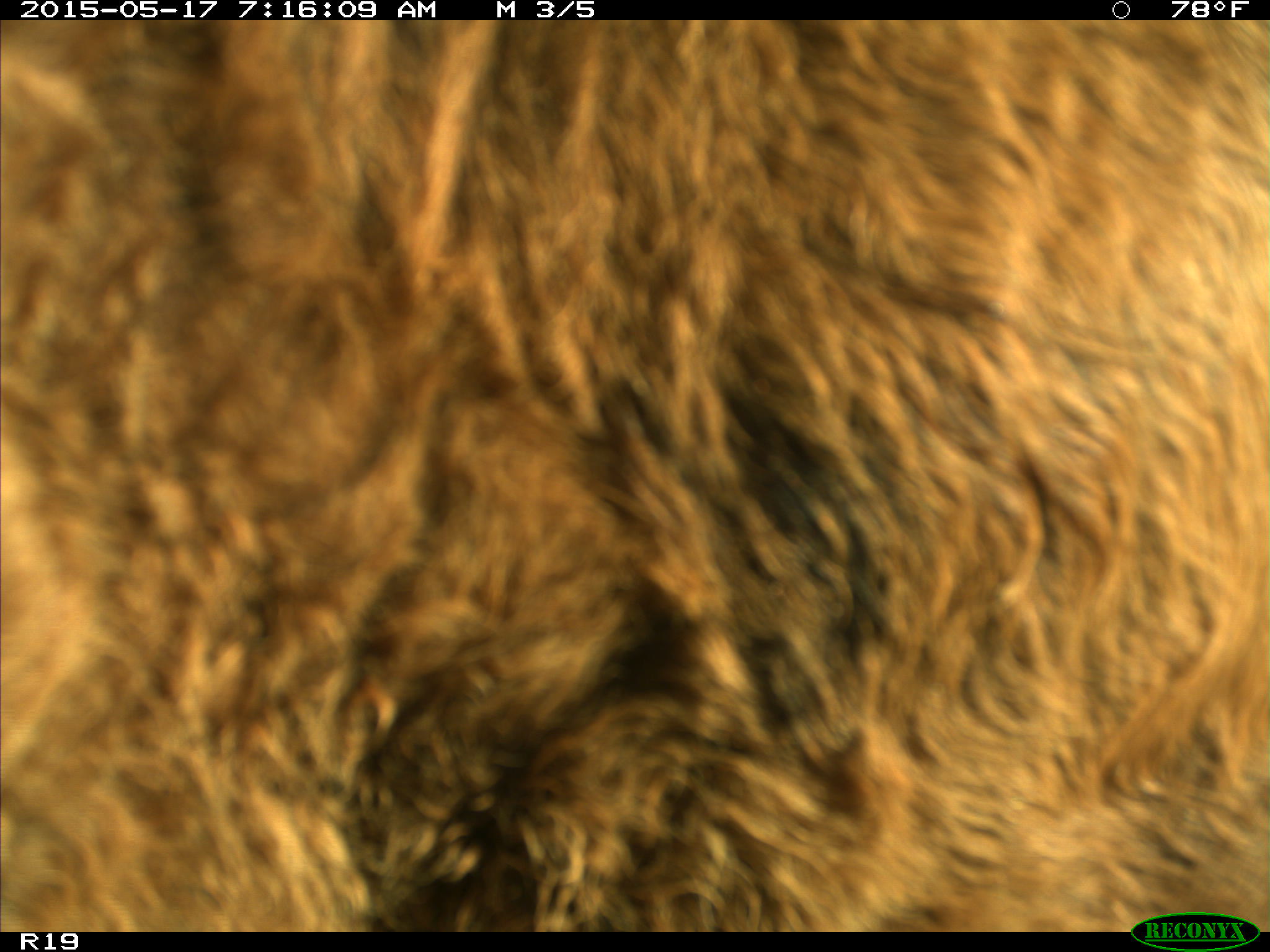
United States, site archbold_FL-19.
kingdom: Animalia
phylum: Chordata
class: Mammalia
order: Artiodactyla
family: Bovidae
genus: Bos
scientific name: Bos taurus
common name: domestic cow